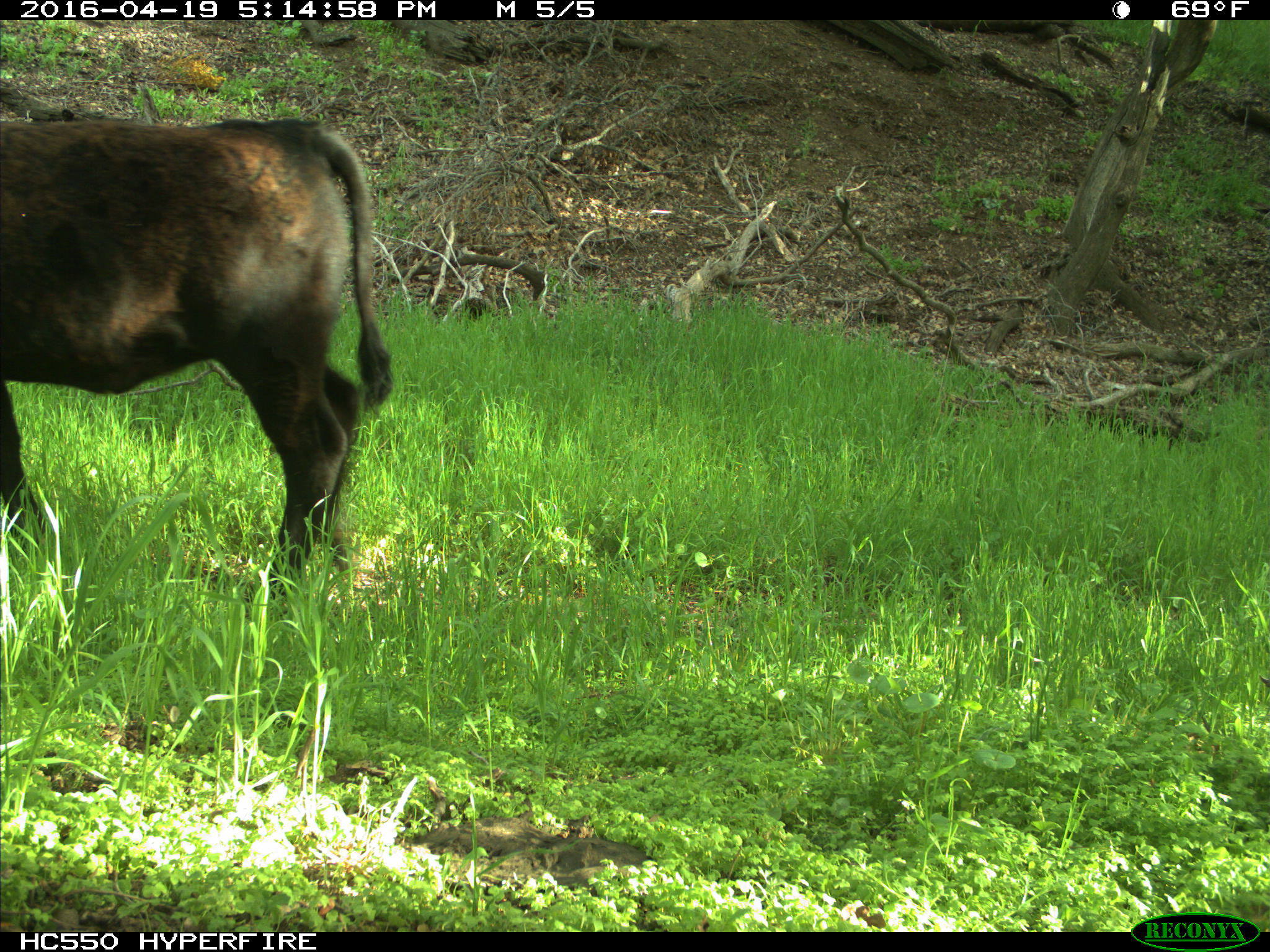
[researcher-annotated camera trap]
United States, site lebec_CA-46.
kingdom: Animalia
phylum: Chordata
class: Mammalia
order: Artiodactyla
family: Bovidae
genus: Bos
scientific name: Bos taurus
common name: domestic cow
Bos taurus (domestic cow).